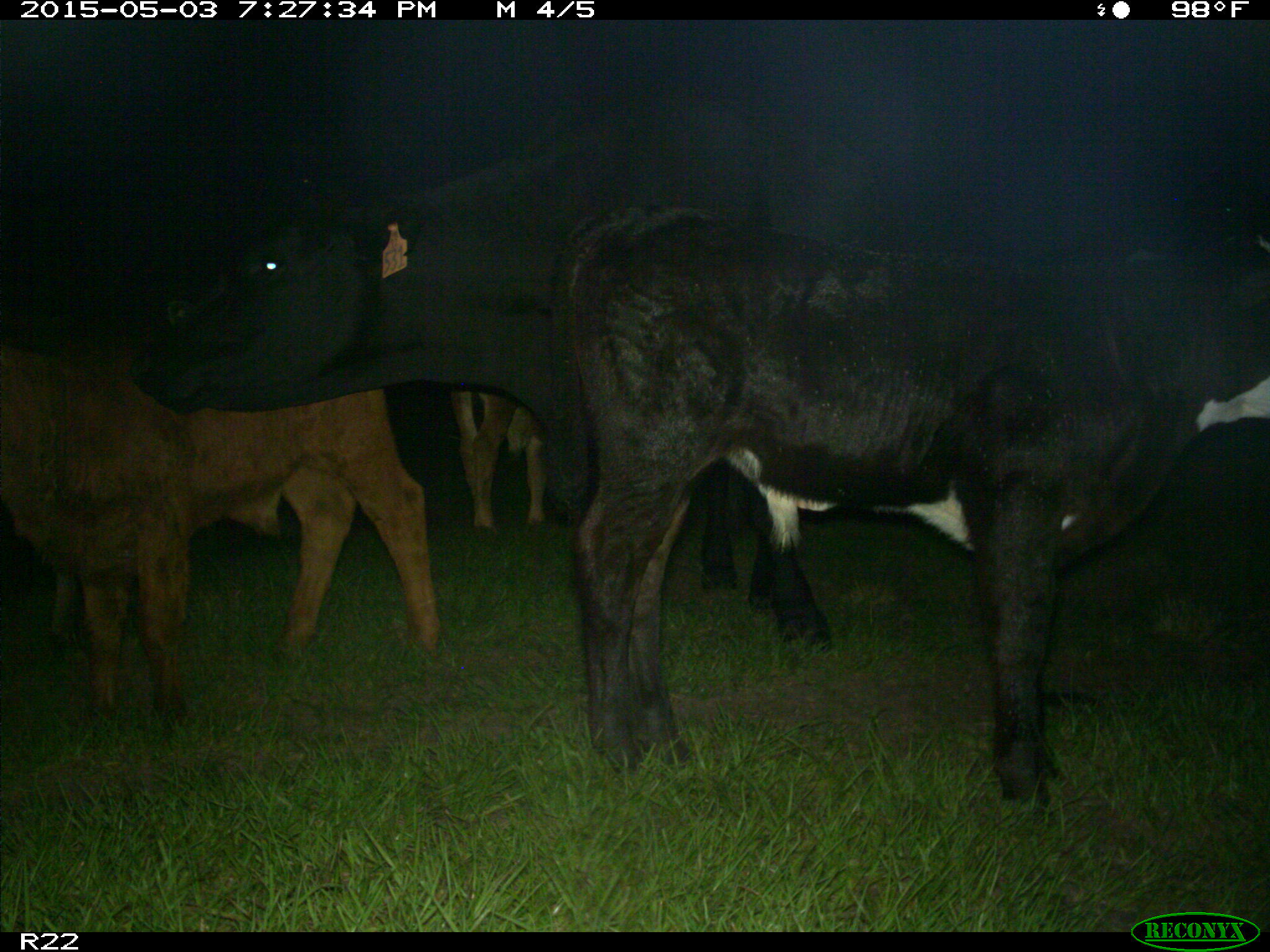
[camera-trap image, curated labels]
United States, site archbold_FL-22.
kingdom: Animalia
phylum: Chordata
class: Mammalia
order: Artiodactyla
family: Bovidae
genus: Bos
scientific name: Bos taurus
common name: domestic cow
Bos taurus (domestic cow).